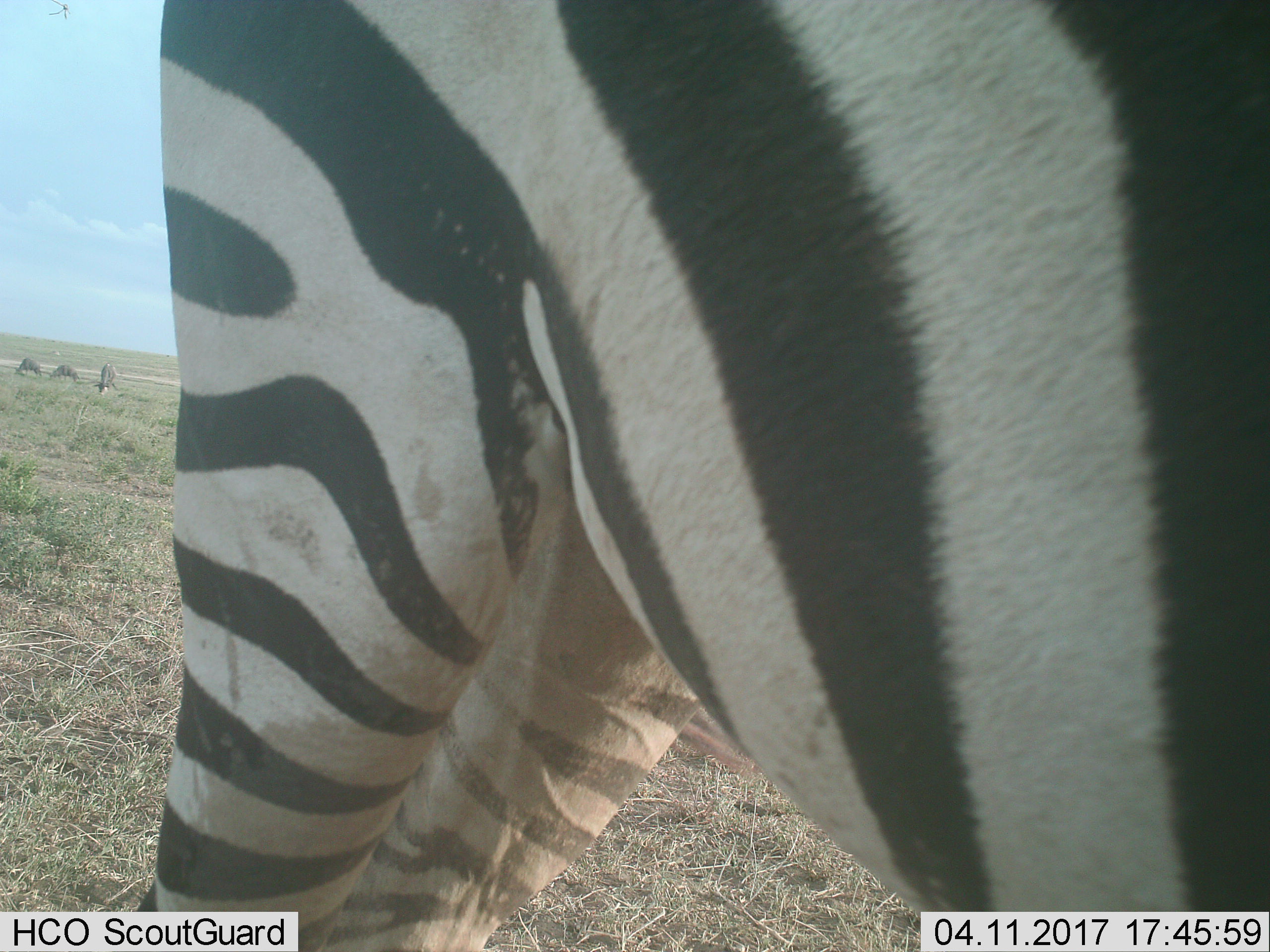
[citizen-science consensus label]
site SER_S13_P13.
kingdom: Animalia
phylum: Chordata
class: Mammalia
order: Perissodactyla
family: Equidae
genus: Equus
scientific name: Equus quagga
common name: plains zebra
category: zebraplains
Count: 1.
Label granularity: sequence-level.